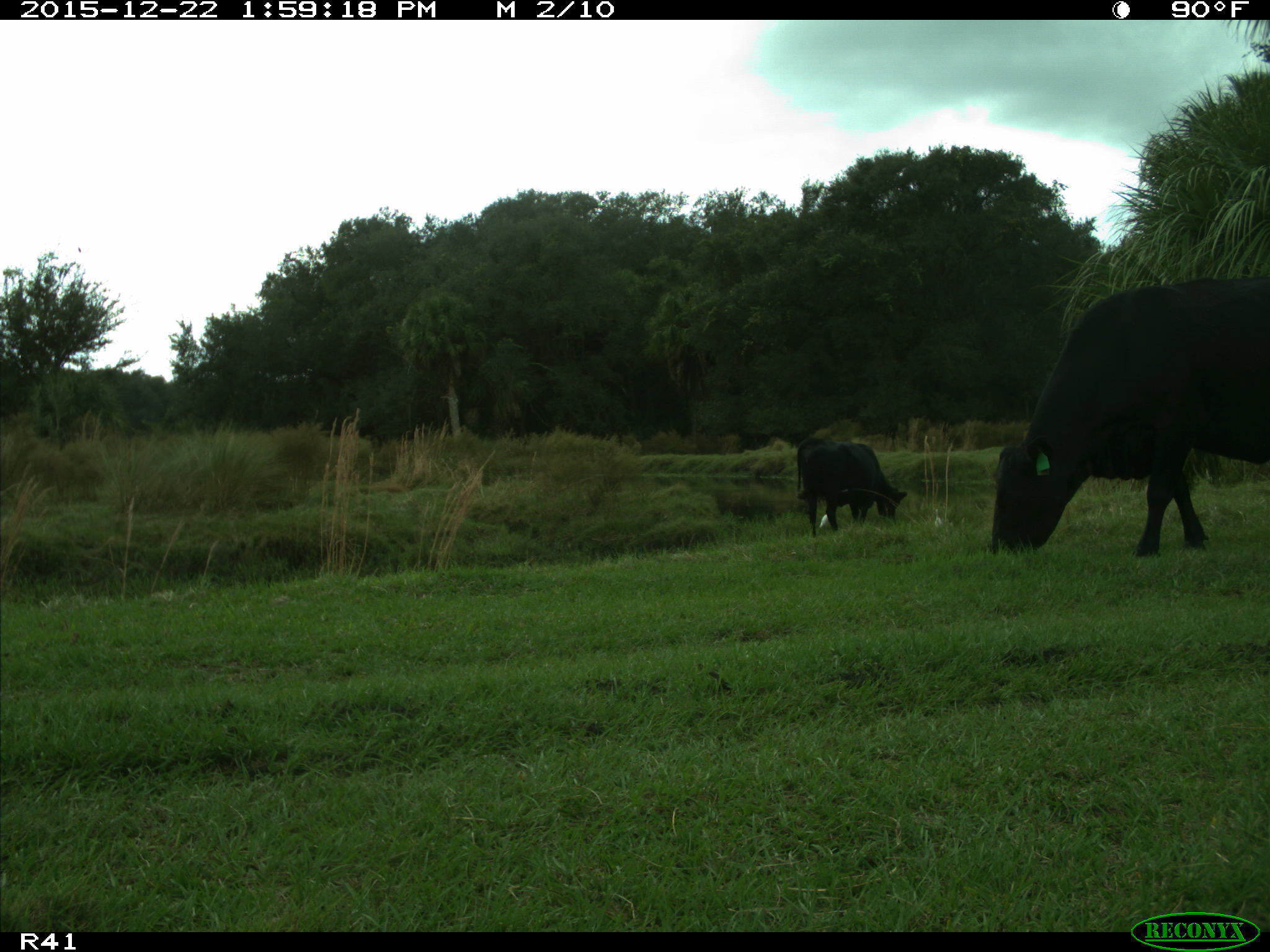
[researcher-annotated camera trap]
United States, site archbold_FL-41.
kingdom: Animalia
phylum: Chordata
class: Mammalia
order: Artiodactyla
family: Bovidae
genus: Bos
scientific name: Bos taurus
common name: domestic cow